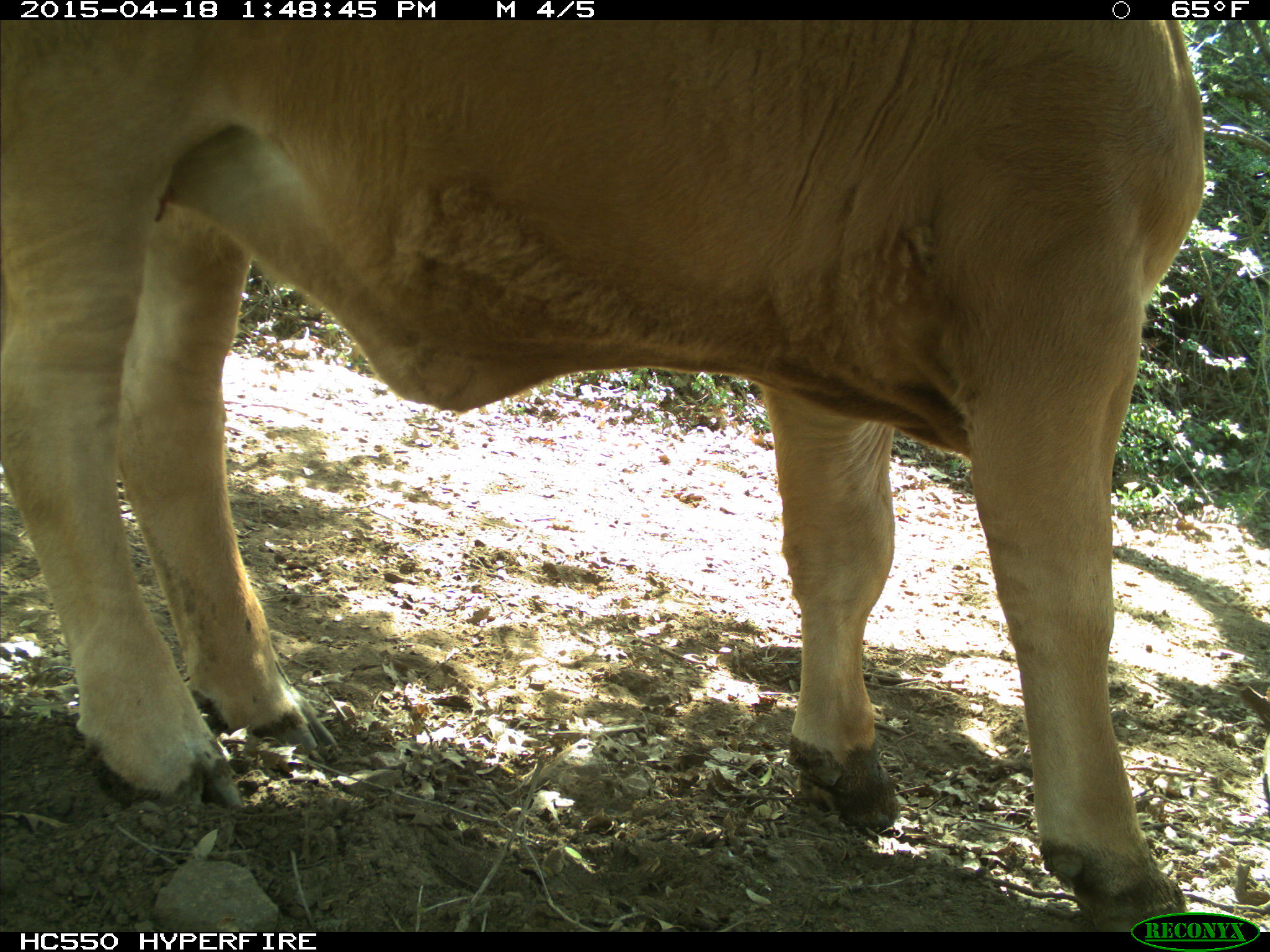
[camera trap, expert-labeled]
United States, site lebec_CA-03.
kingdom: Animalia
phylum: Chordata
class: Mammalia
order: Artiodactyla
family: Bovidae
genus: Bos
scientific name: Bos taurus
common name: domestic cow